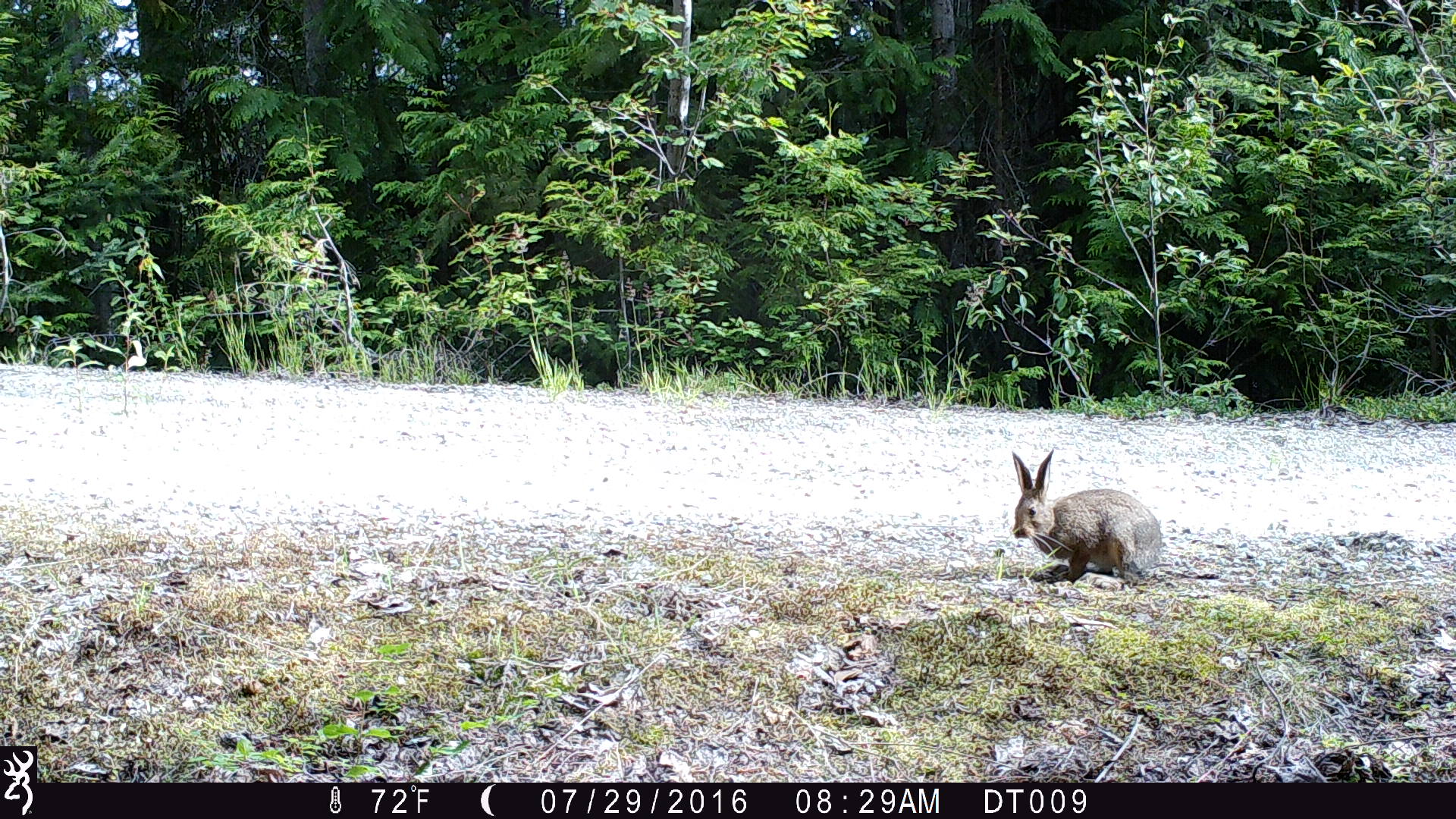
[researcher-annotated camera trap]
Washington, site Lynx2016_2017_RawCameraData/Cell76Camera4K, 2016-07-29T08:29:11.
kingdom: Animalia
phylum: Chordata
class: Mammalia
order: Lagomorpha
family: Leporidae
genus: Lepus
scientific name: Lepus americanus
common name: snowshoe hare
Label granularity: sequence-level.